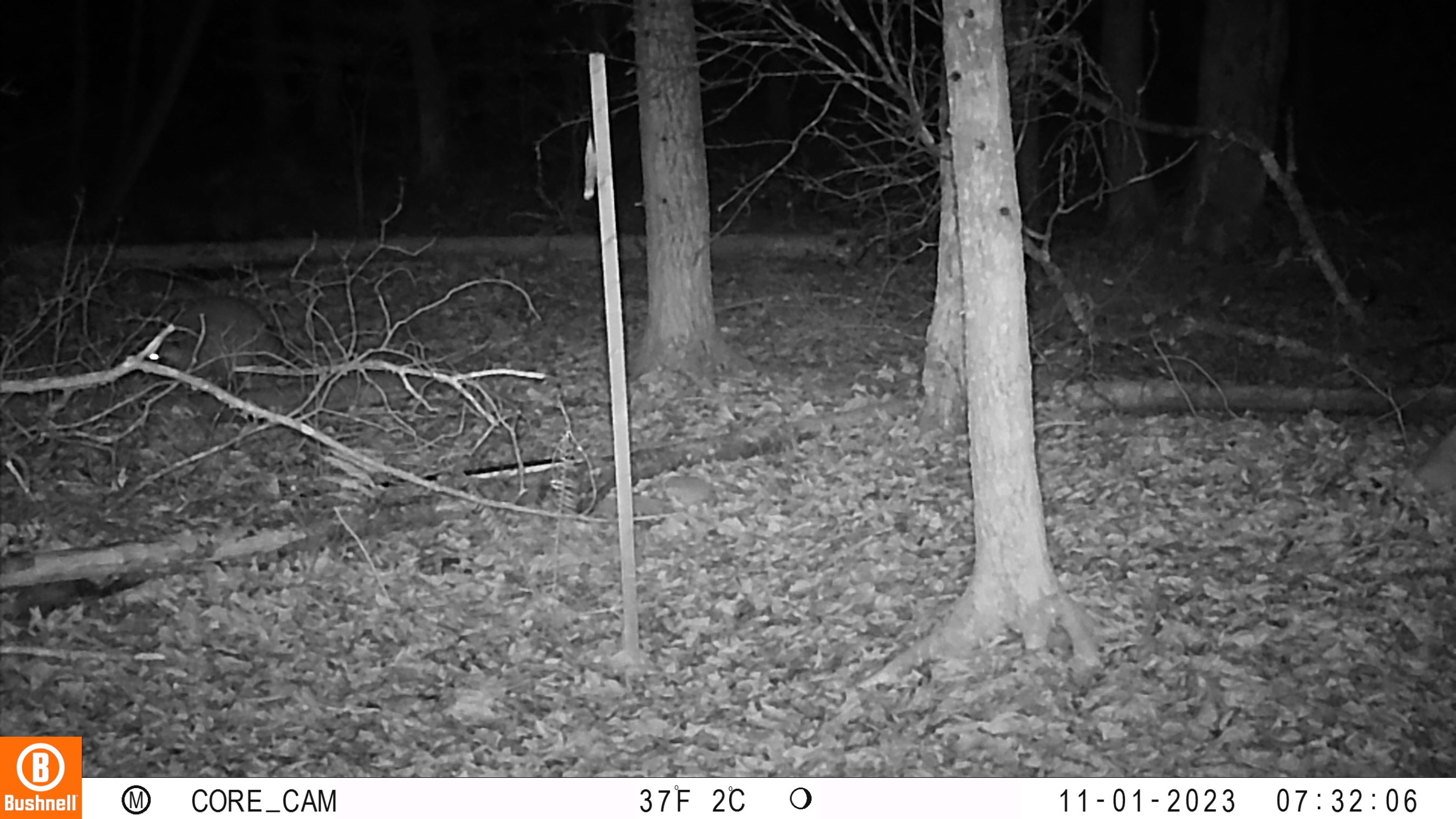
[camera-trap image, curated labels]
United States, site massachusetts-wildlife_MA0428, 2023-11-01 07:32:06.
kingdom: Animalia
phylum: Chordata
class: Mammalia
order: Carnivora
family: Procyonidae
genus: Procyon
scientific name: Procyon lotor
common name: raccoon